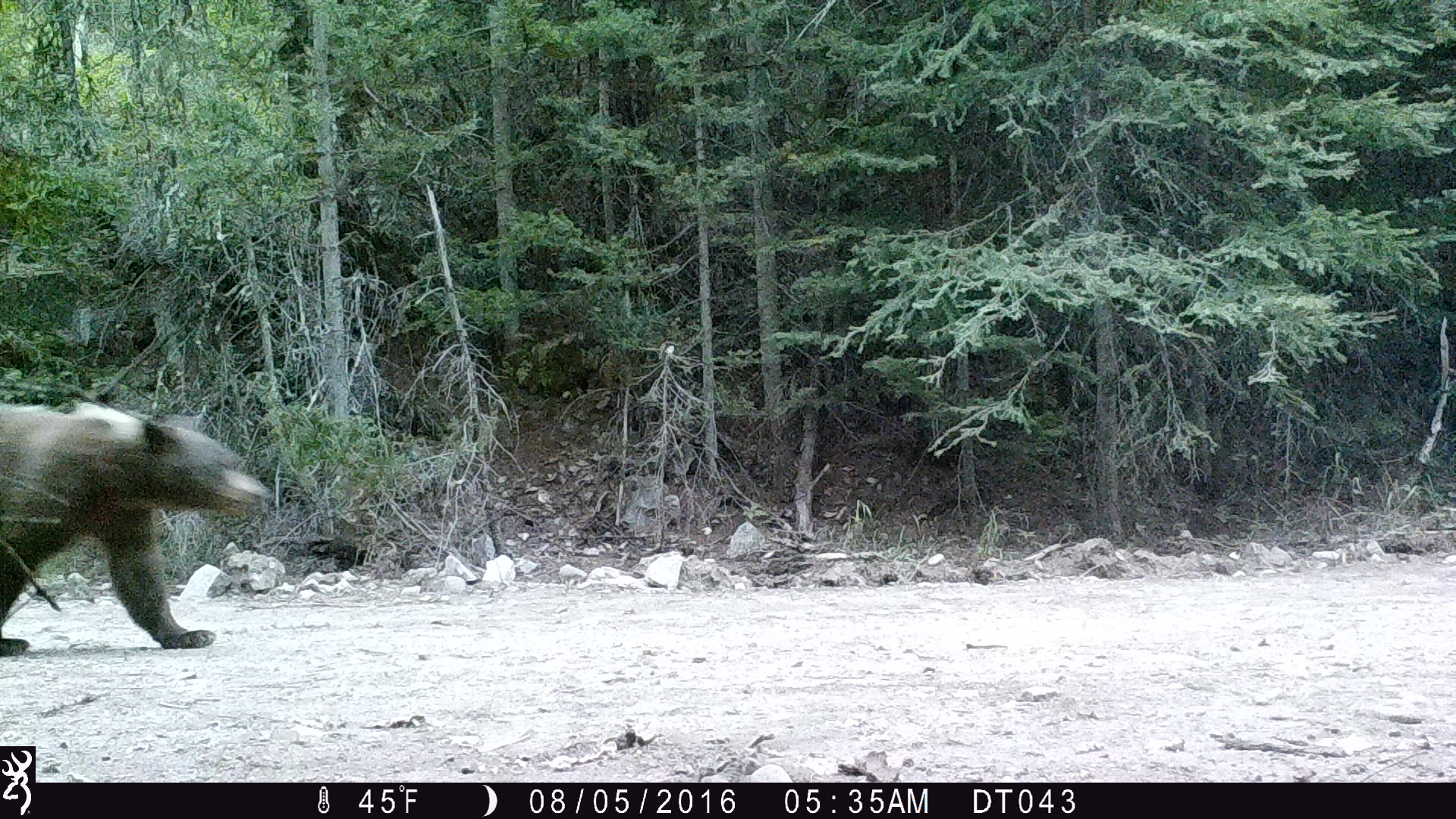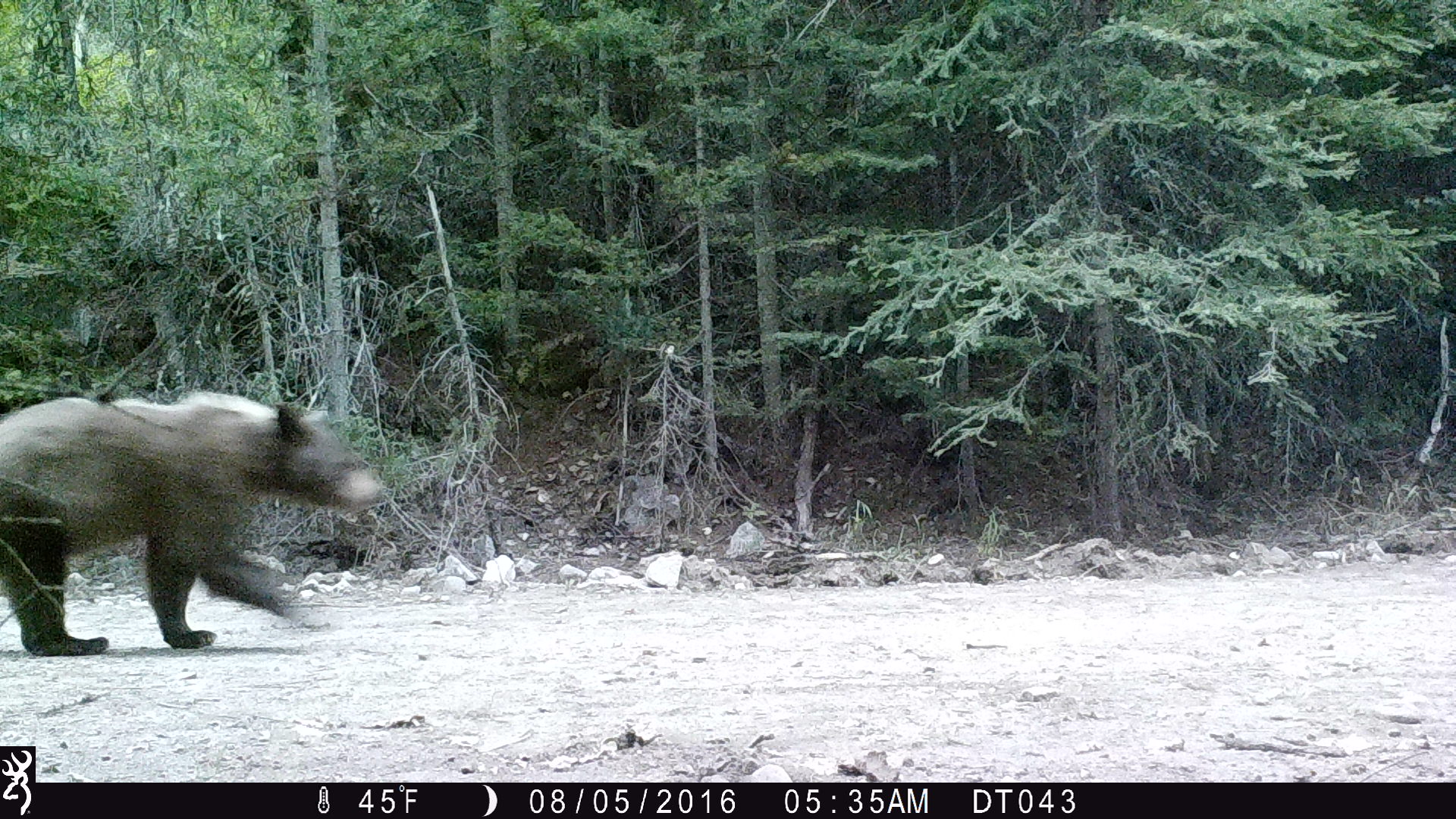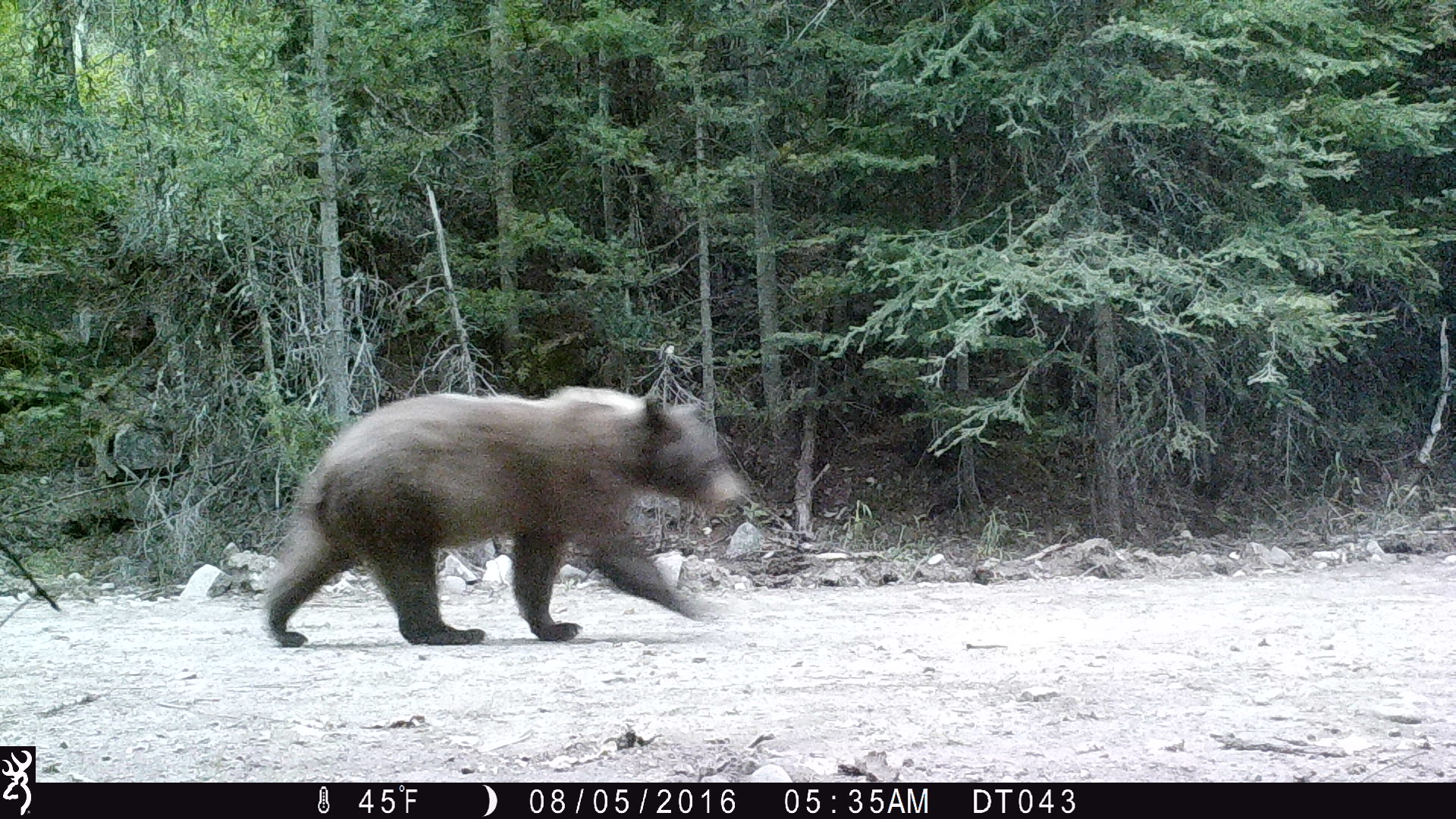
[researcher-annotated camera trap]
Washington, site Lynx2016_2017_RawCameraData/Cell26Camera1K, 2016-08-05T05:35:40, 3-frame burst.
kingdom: Animalia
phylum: Chordata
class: Mammalia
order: Carnivora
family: Ursidae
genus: Ursus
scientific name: Ursus americanus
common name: american black bear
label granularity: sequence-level